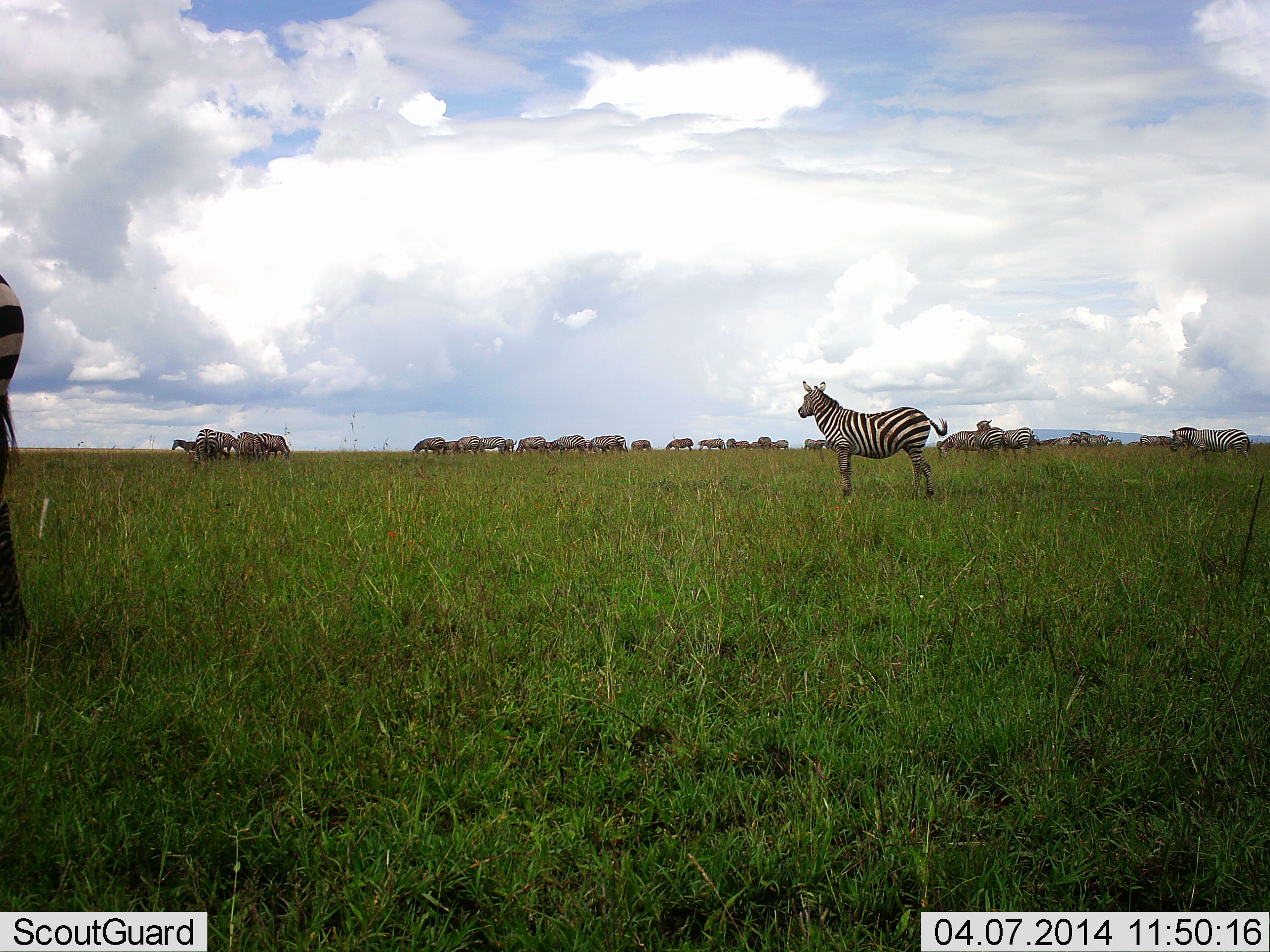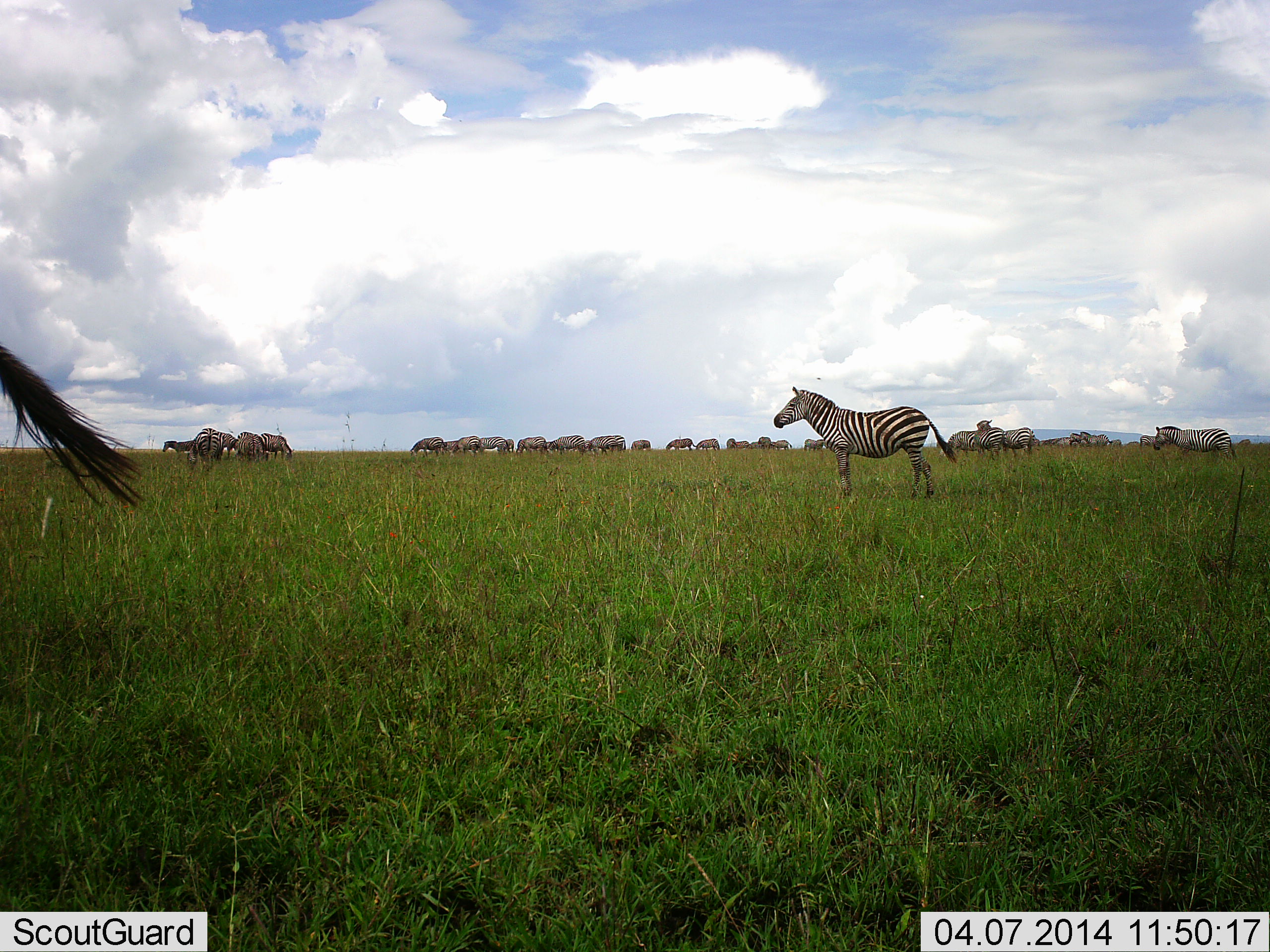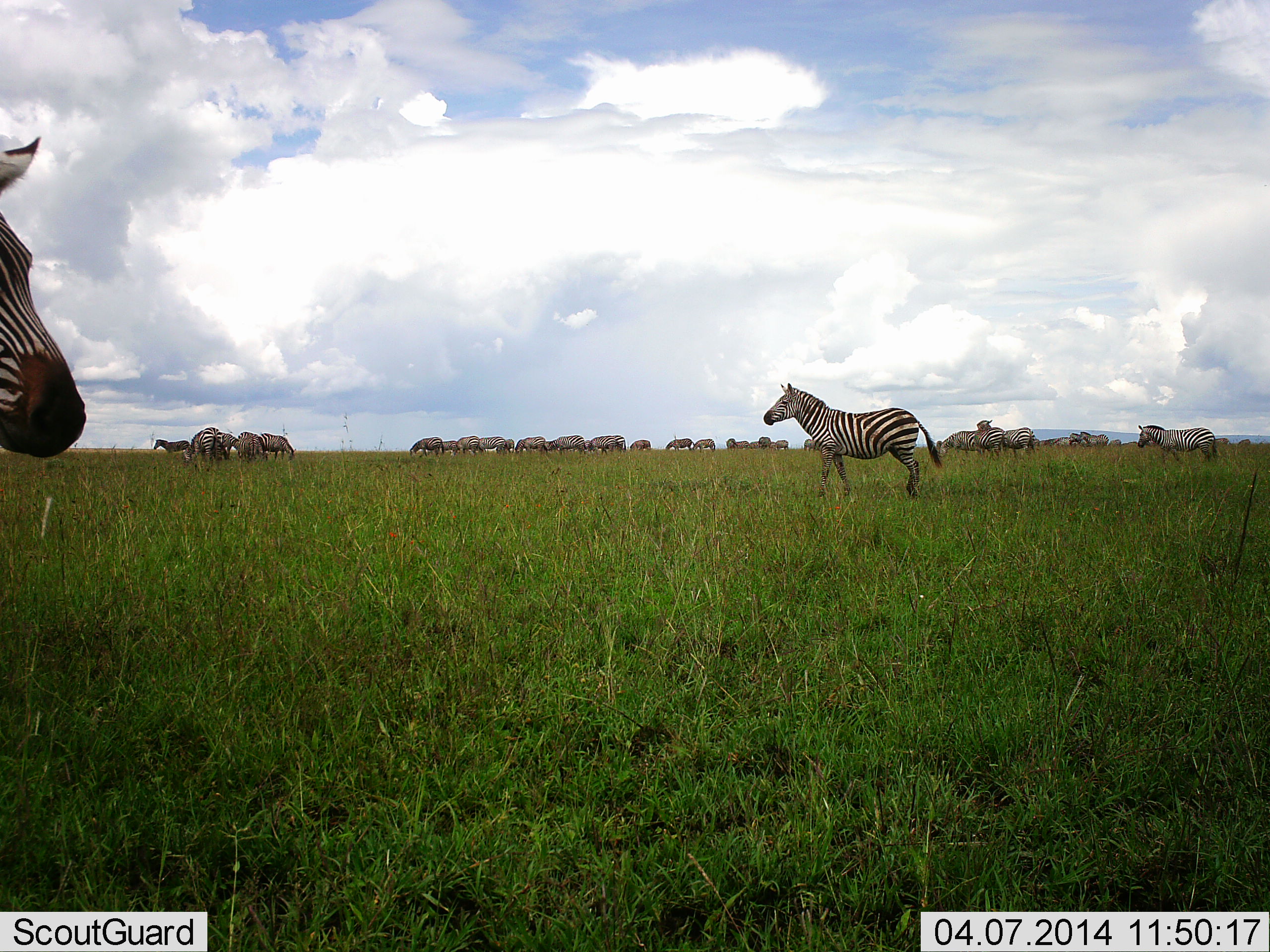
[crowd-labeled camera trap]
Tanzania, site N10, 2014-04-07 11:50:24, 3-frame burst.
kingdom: Animalia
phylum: Chordata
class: Mammalia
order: Perissodactyla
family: Equidae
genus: Equus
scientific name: Equus quagga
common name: plains zebra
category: zebra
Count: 11-50.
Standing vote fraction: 64%.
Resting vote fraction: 0%.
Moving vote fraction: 64%.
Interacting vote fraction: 0%.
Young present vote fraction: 0%.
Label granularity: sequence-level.